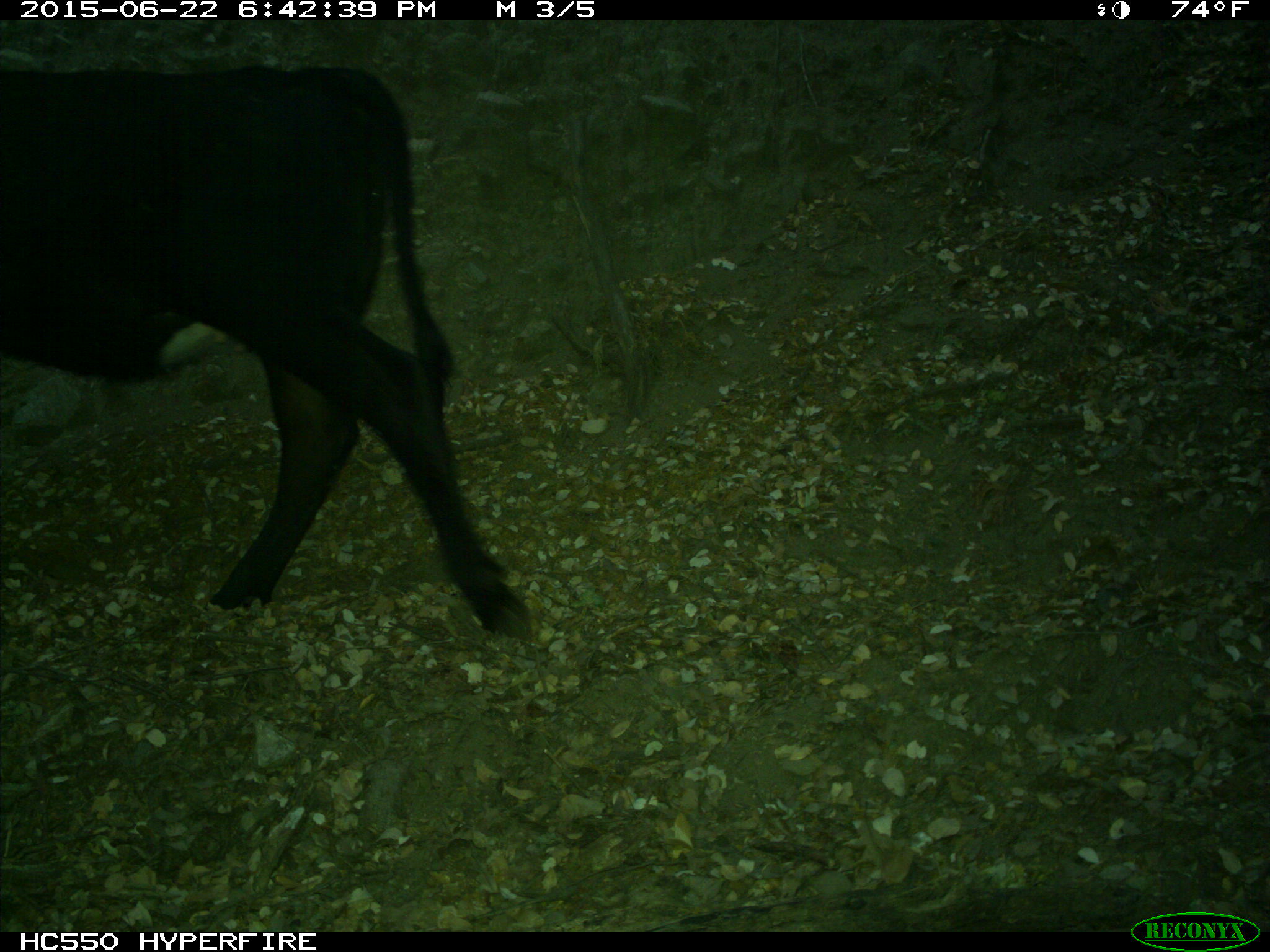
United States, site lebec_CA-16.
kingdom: Animalia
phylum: Chordata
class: Mammalia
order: Artiodactyla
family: Bovidae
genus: Bos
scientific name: Bos taurus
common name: domestic cow